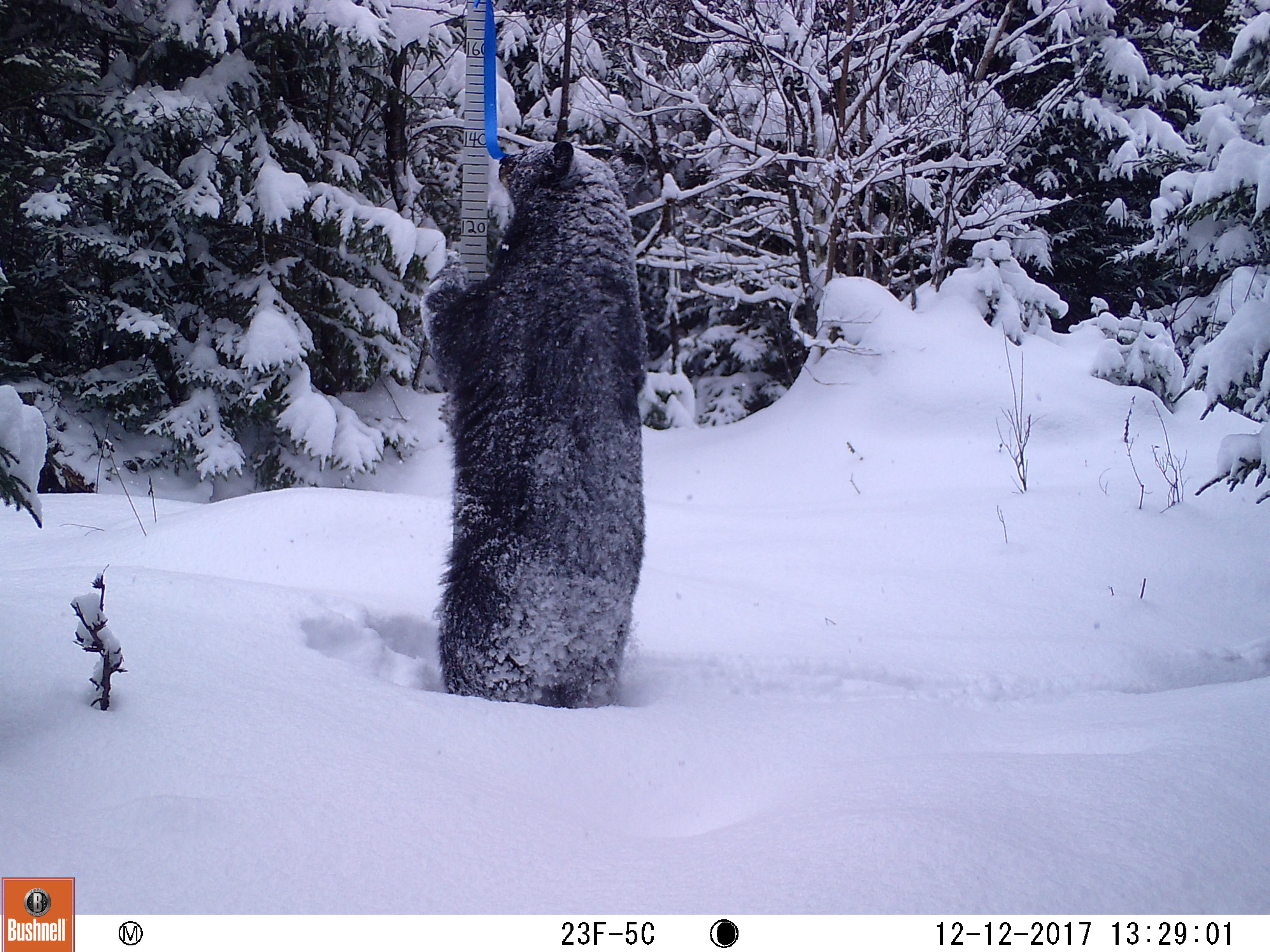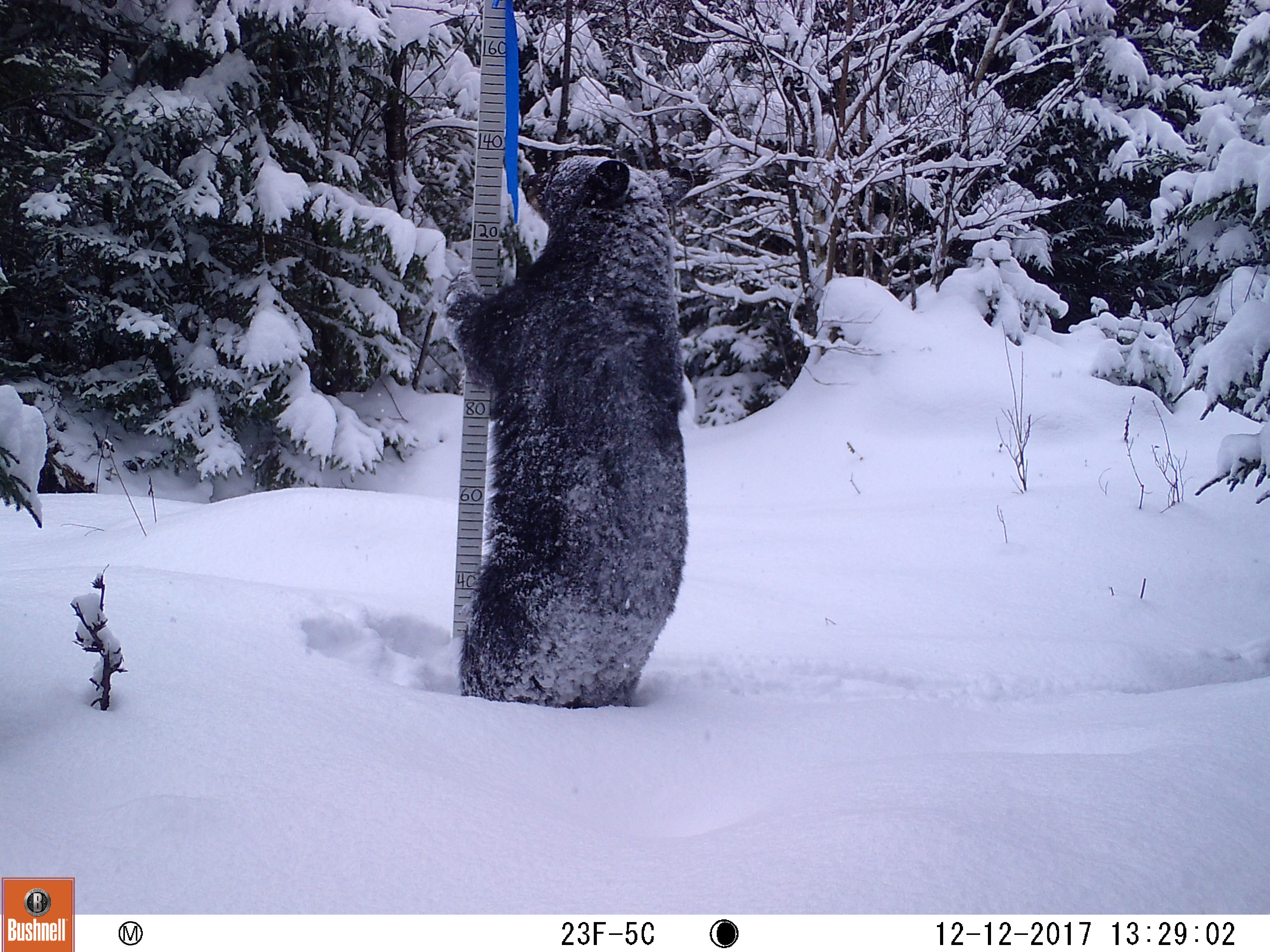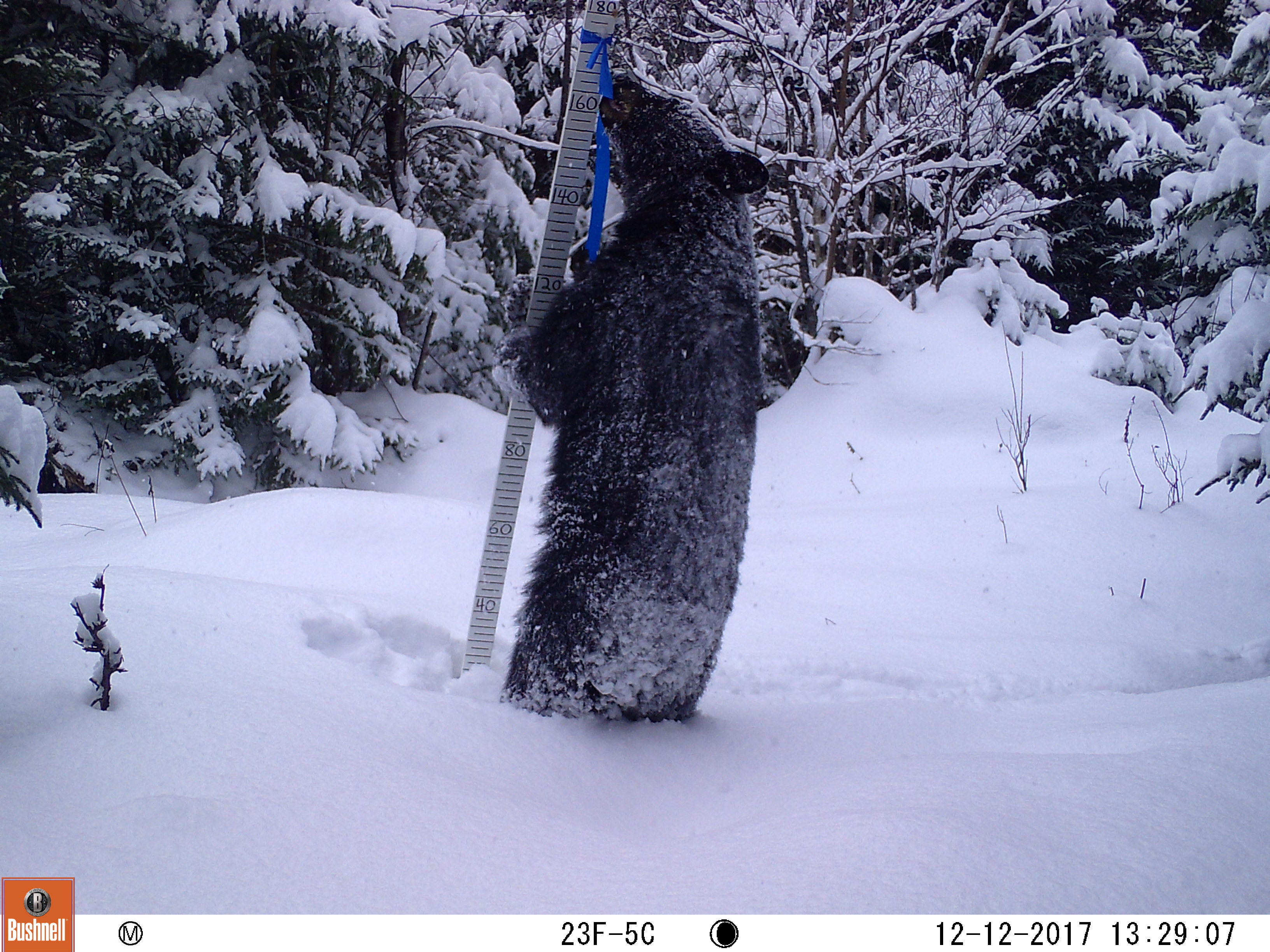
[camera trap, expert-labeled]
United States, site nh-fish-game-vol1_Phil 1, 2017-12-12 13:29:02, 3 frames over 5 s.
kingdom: Animalia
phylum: Chordata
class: Mammalia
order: Carnivora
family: Ursidae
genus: Ursus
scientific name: Ursus americanus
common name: black bear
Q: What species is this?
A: Black bear (Ursus americanus).